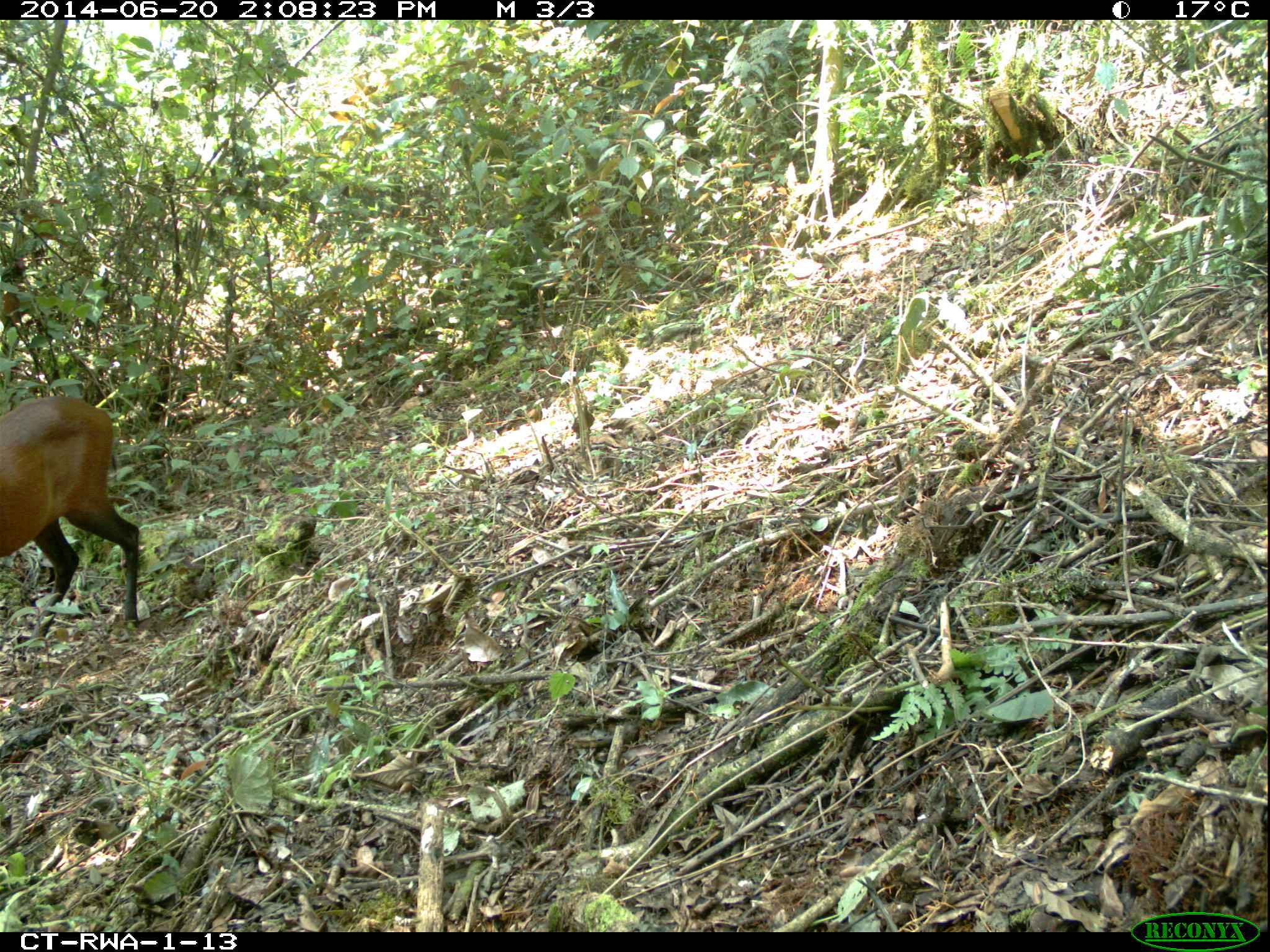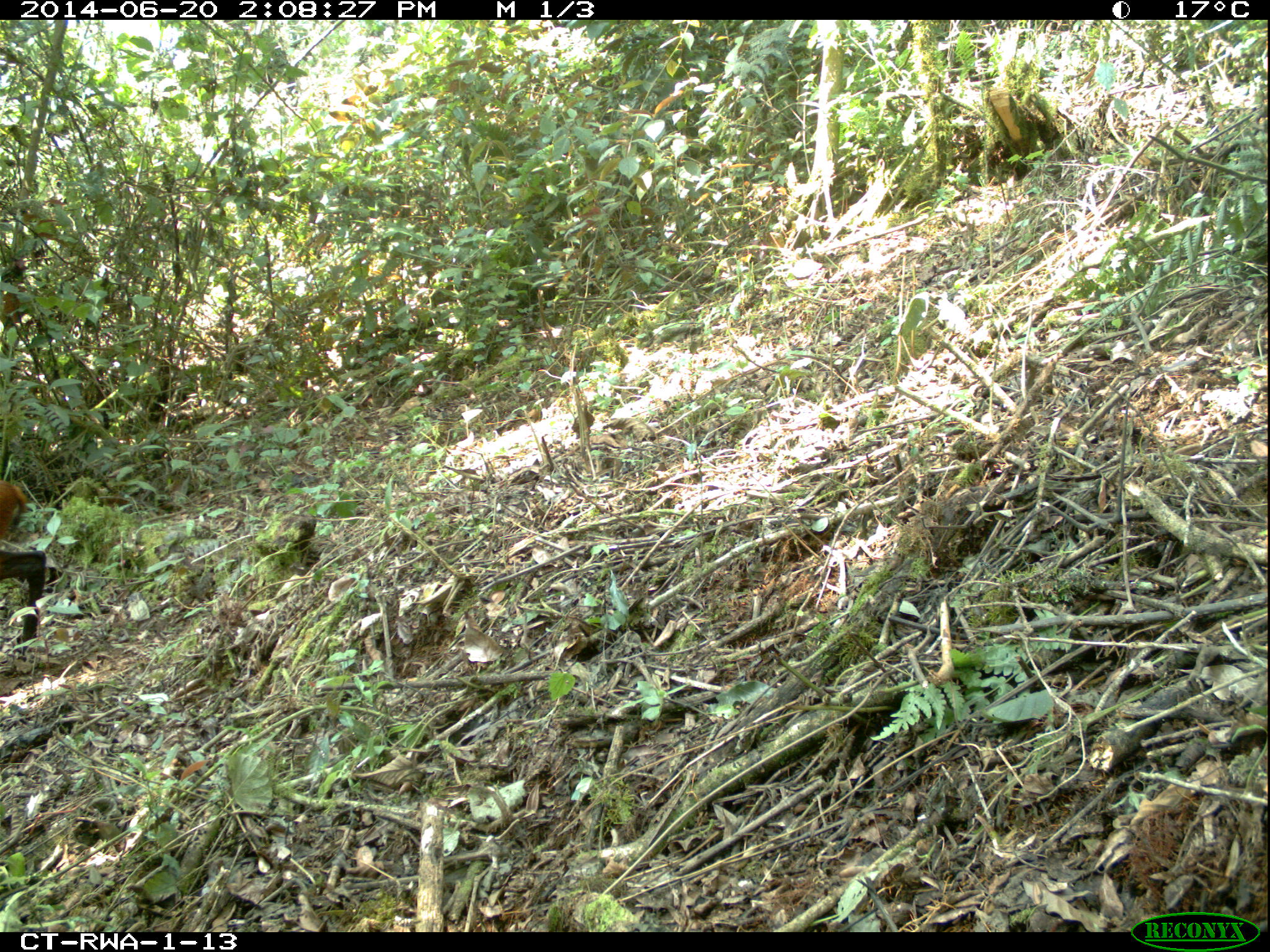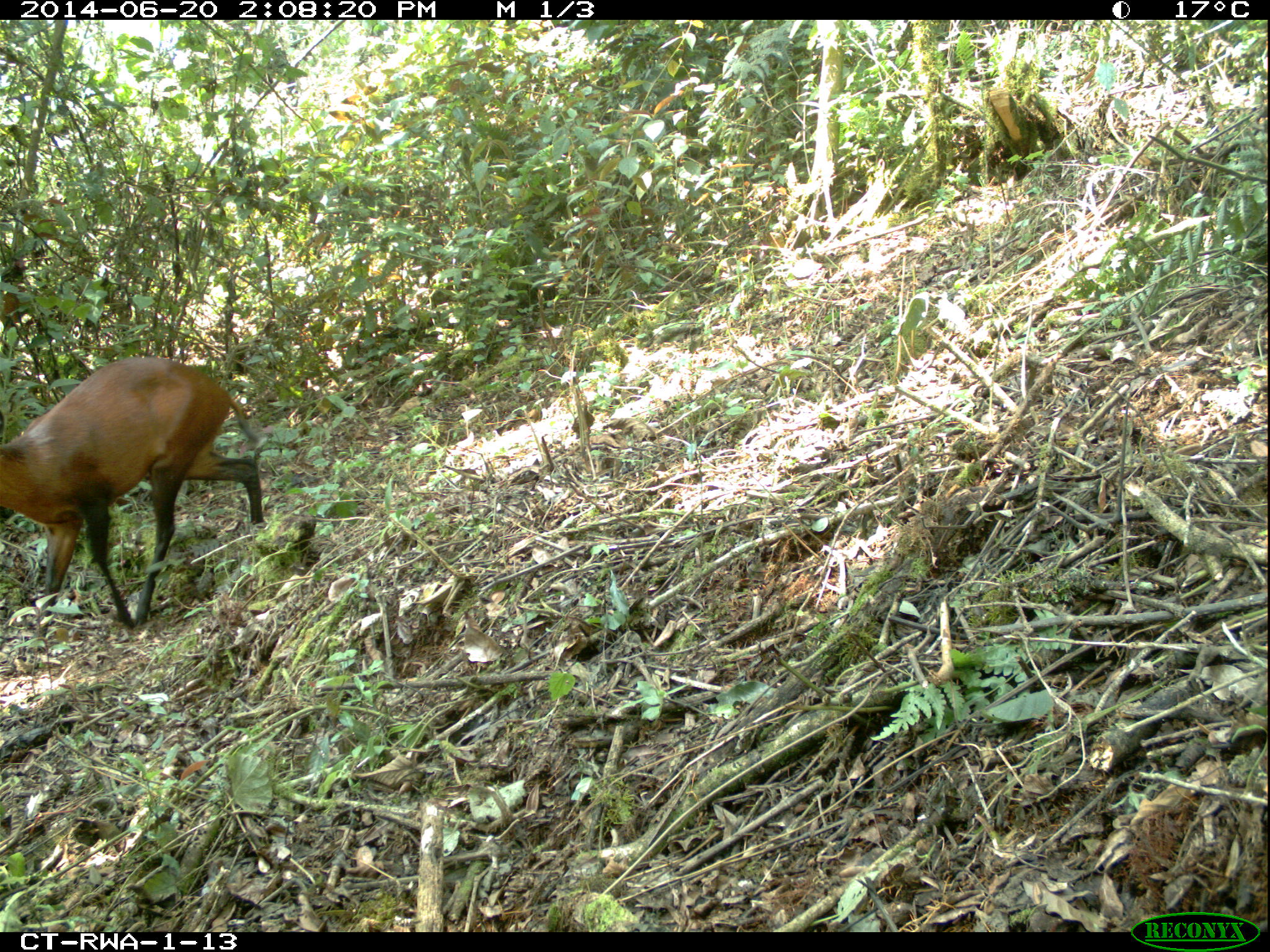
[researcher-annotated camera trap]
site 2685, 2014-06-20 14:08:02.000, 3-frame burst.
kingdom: Animalia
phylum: Chordata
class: Mammalia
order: Artiodactyla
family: Bovidae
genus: Cephalophus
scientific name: Cephalophus nigrifrons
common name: black-fronted duiker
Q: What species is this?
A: Cephalophus nigrifrons (black-fronted duiker).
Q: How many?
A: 1.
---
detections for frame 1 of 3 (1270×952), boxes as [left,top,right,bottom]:
cephalophus nigrifrons: [0,396,140,642]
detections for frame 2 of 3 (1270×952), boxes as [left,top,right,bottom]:
cephalophus nigrifrons: [0,480,55,639]